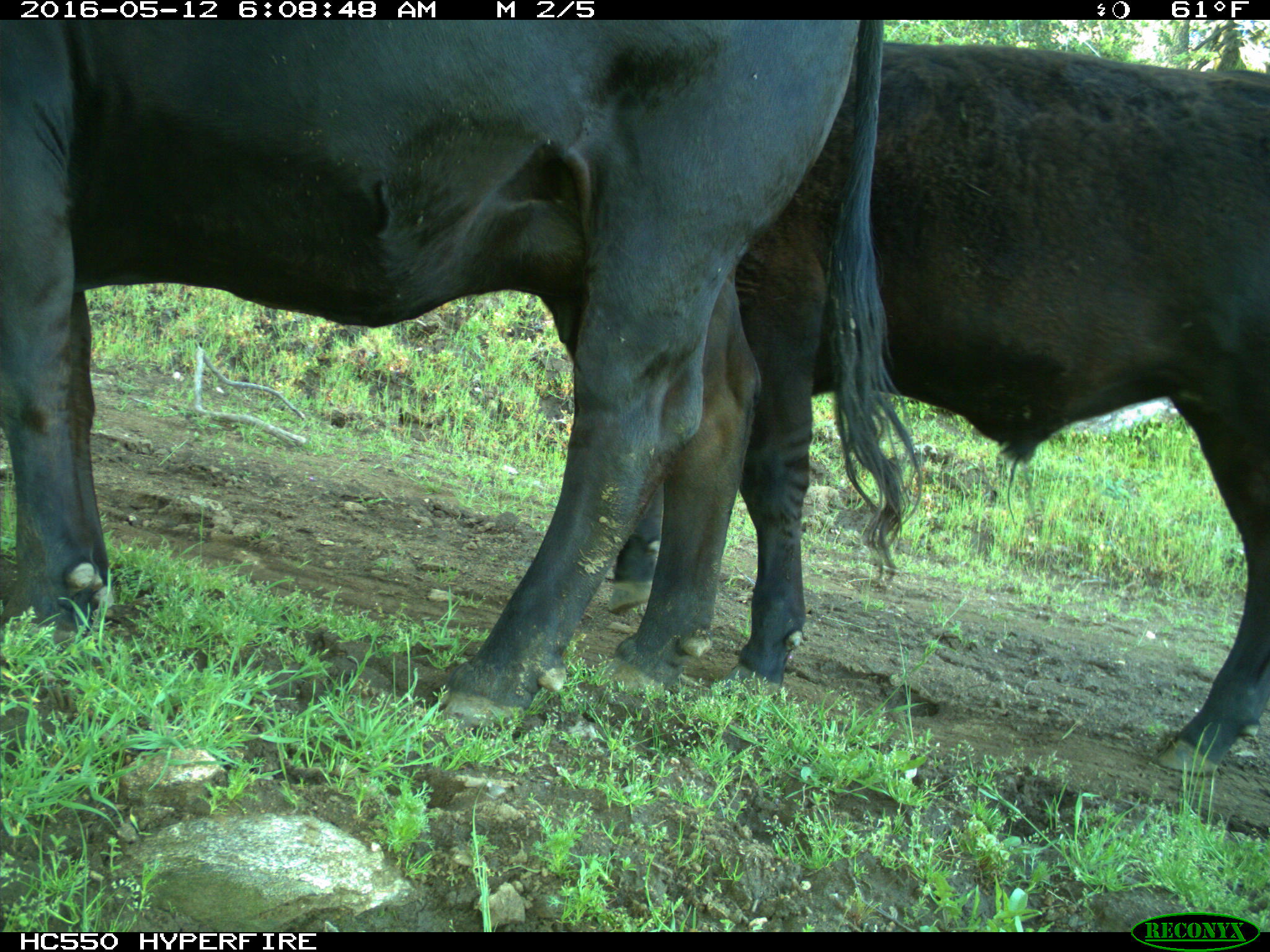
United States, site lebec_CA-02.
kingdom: Animalia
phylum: Chordata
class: Mammalia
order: Artiodactyla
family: Bovidae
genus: Bos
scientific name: Bos taurus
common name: domestic cow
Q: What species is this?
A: Bos taurus (domestic cow).